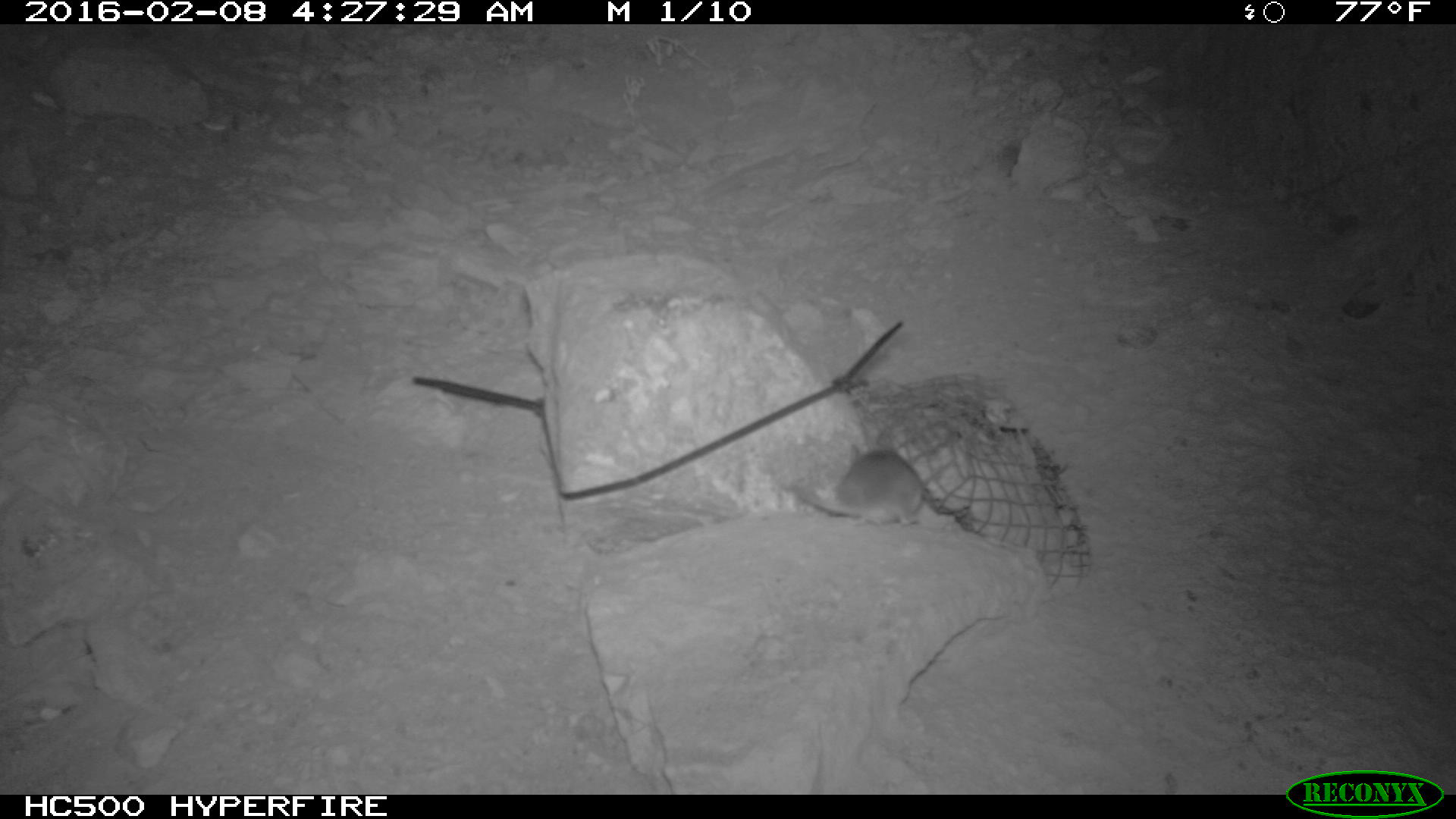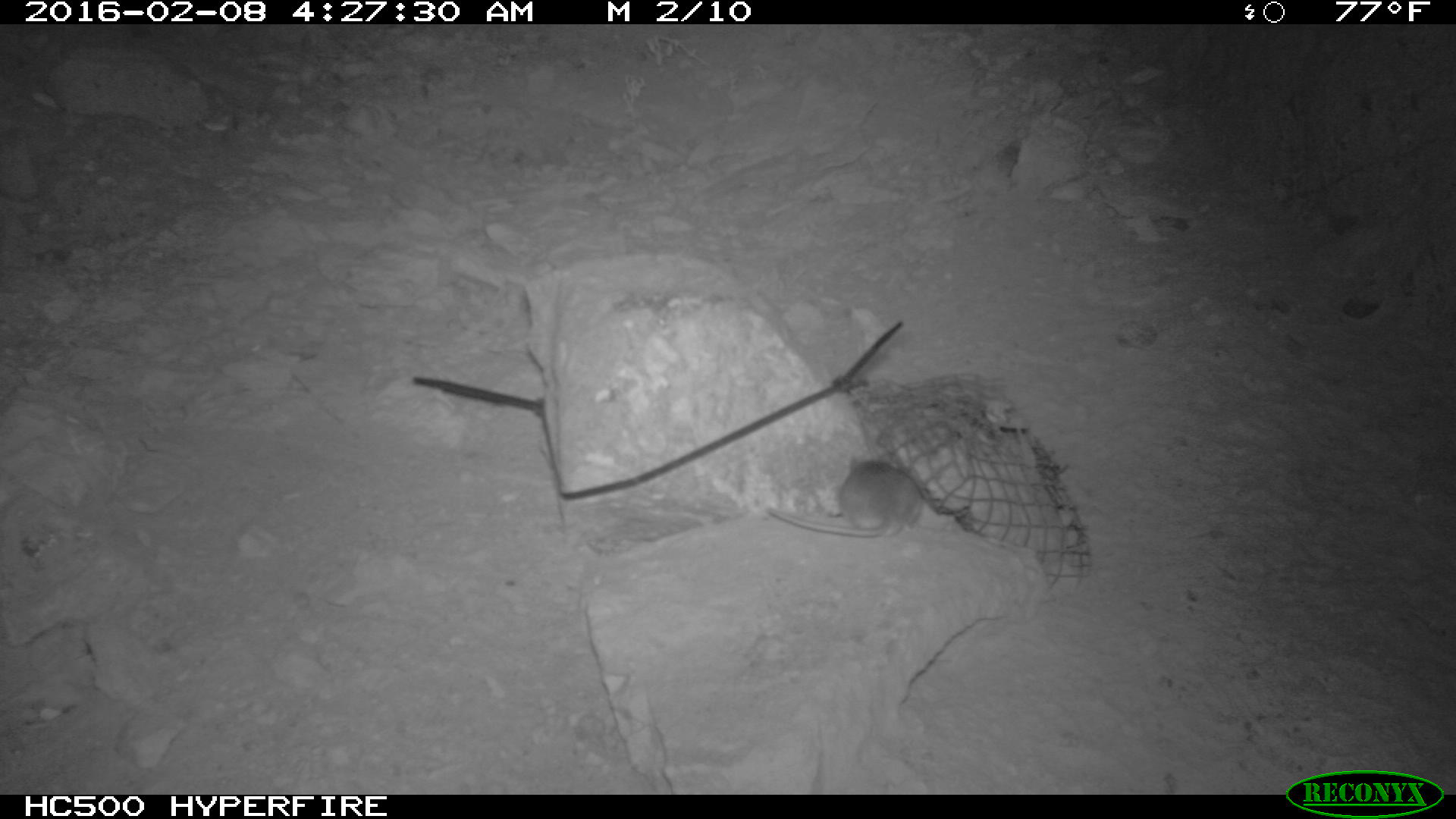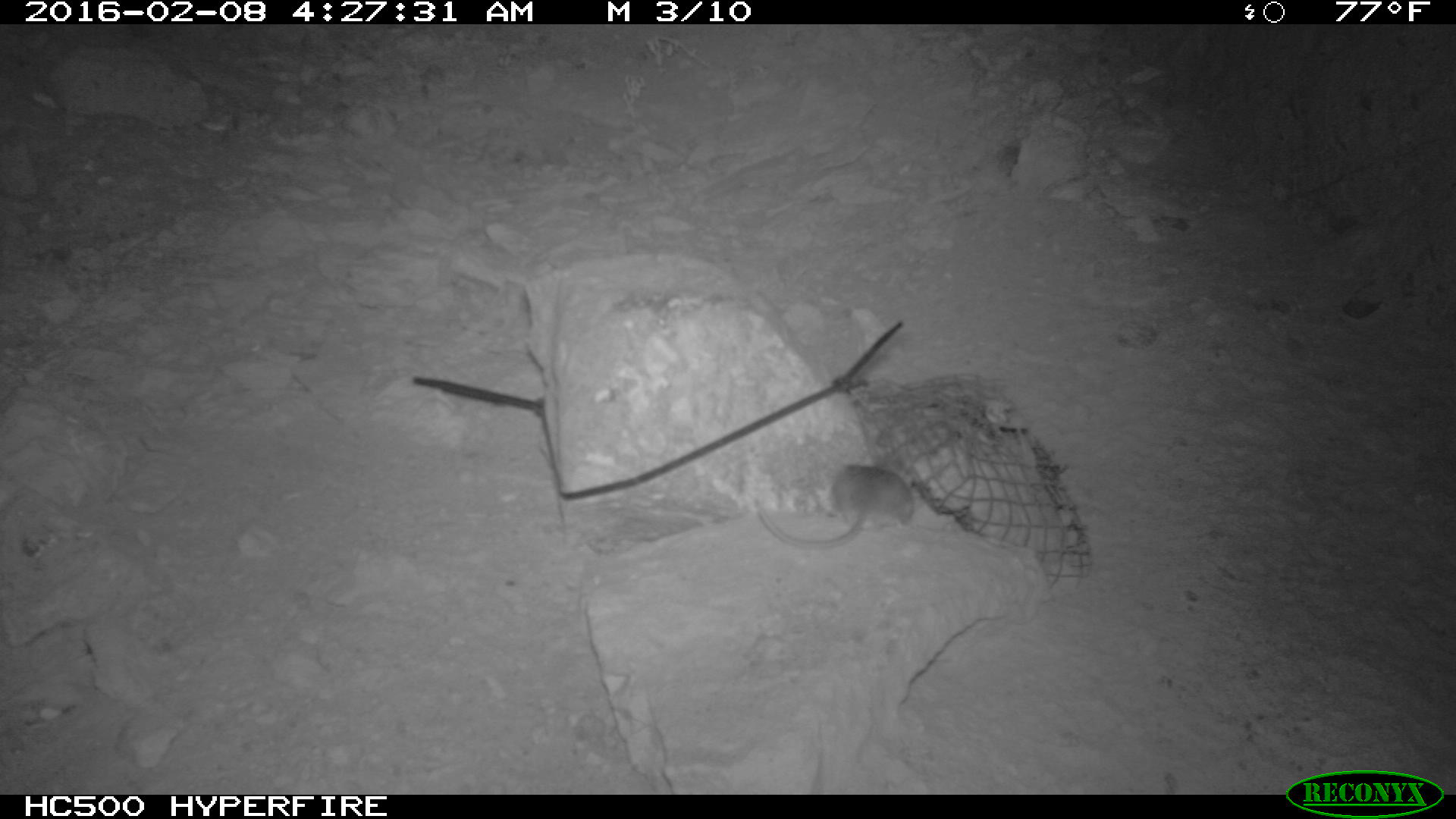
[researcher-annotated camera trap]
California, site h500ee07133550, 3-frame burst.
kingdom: Animalia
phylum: Chordata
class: Mammalia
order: Rodentia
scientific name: Rodentia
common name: rodent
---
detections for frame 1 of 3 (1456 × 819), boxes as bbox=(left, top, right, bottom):
rodent: bbox=(789, 438, 923, 532)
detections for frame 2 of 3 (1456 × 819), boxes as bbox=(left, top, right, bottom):
rodent: bbox=(765, 459, 923, 538)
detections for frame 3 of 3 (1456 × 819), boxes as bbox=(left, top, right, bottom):
rodent: bbox=(752, 463, 916, 551)